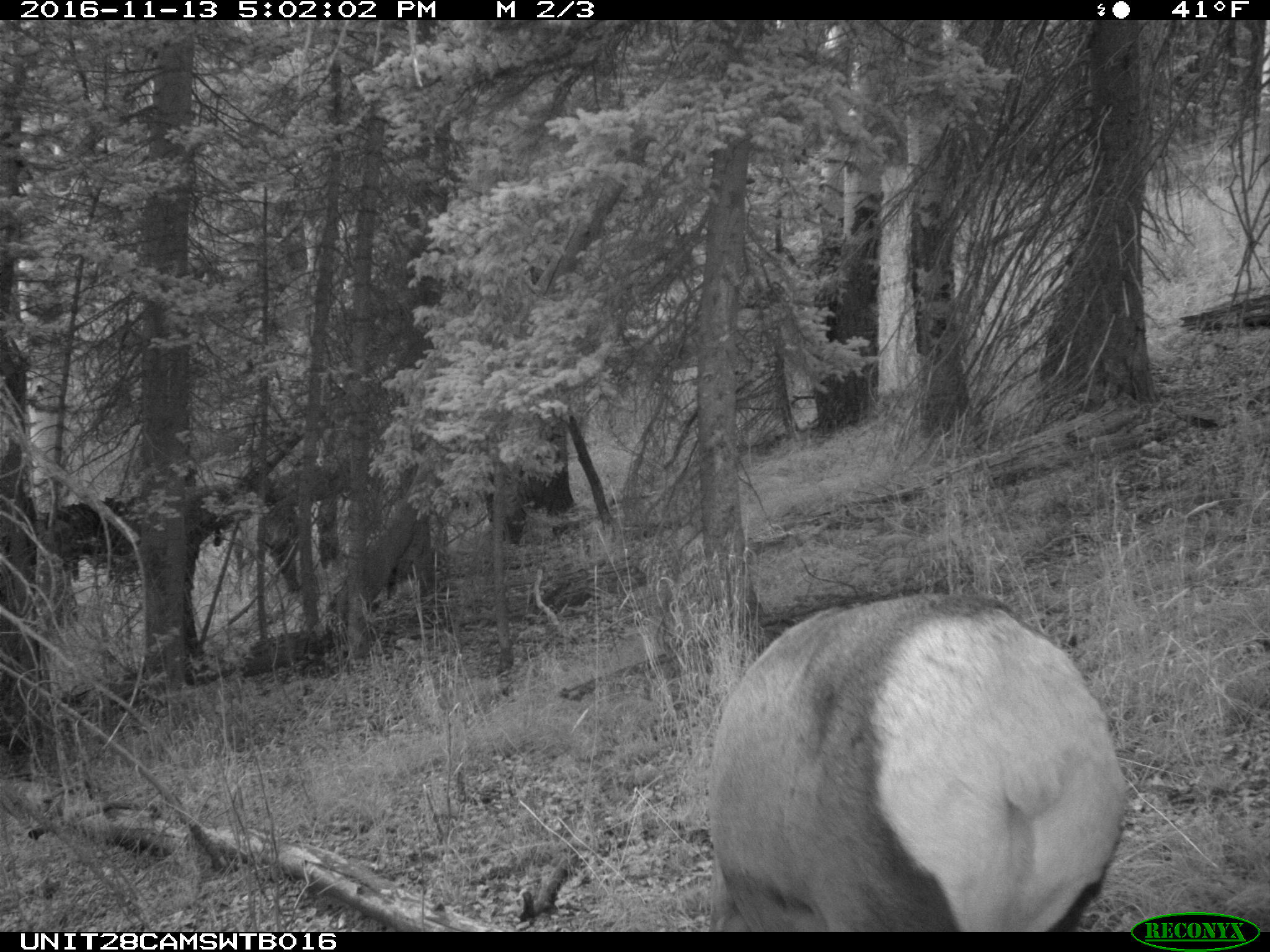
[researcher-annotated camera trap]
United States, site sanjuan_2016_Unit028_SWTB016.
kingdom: Animalia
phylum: Chordata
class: Mammalia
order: Artiodactyla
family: Cervidae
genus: Cervus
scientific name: Cervus elaphus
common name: red deer